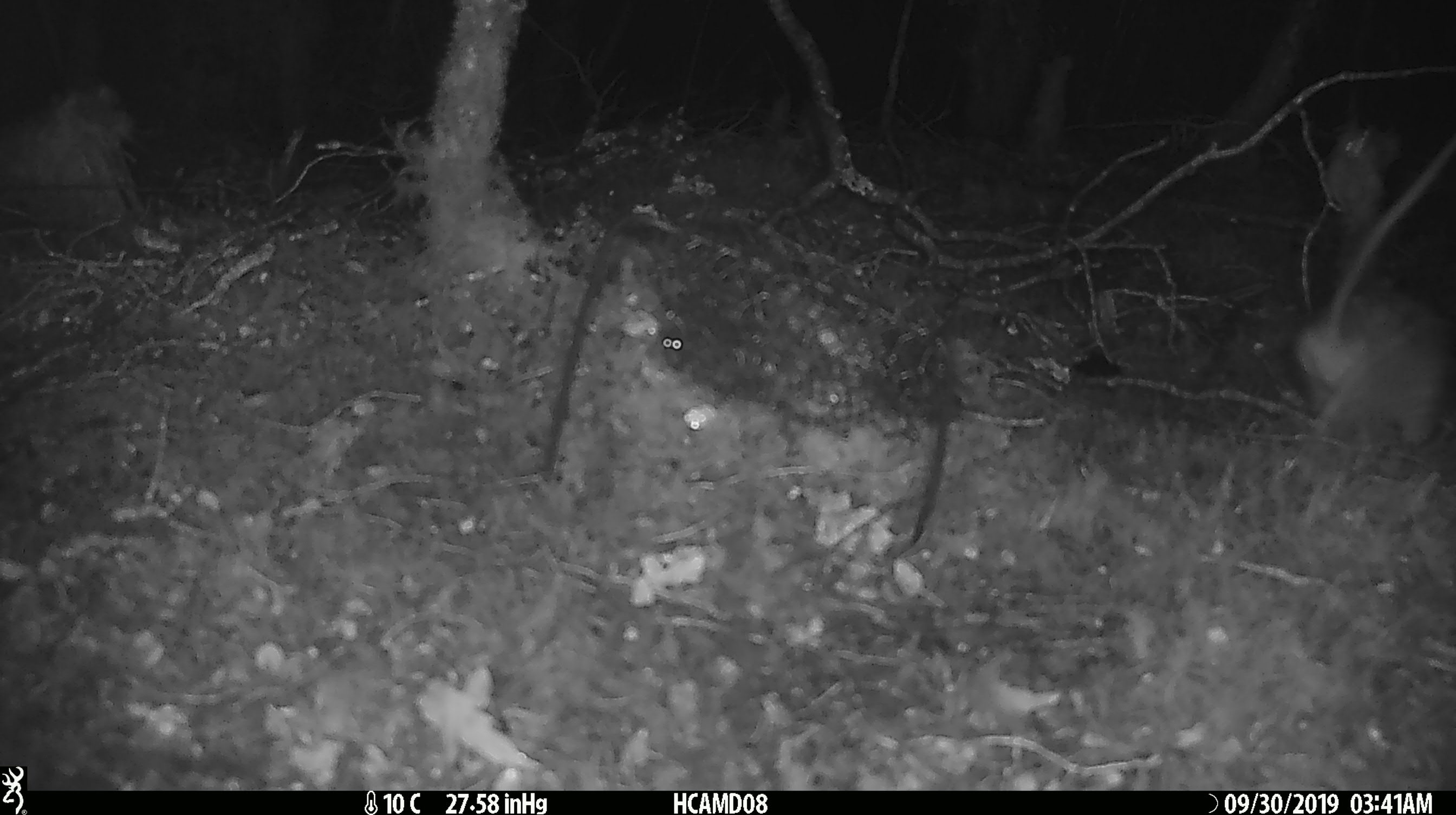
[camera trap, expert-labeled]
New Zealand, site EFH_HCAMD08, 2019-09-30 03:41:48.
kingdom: Animalia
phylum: Chordata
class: Mammalia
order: Rodentia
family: Muridae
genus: Rattus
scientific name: Rattus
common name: rat